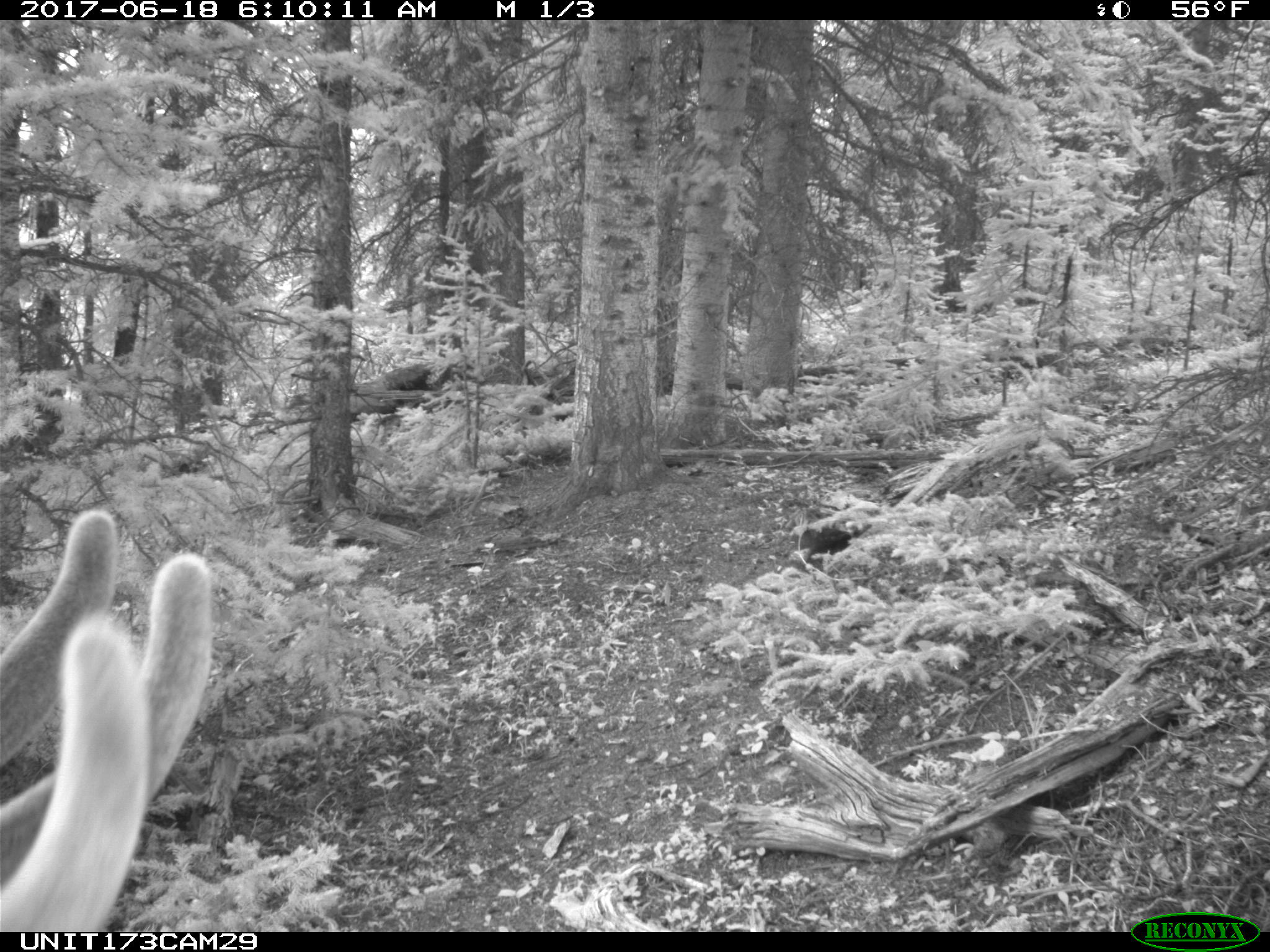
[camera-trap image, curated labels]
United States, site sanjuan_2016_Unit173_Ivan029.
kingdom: Animalia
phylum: Chordata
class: Mammalia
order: Artiodactyla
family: Cervidae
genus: Cervus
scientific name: Cervus elaphus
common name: red deer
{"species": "Cervus elaphus (red deer)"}